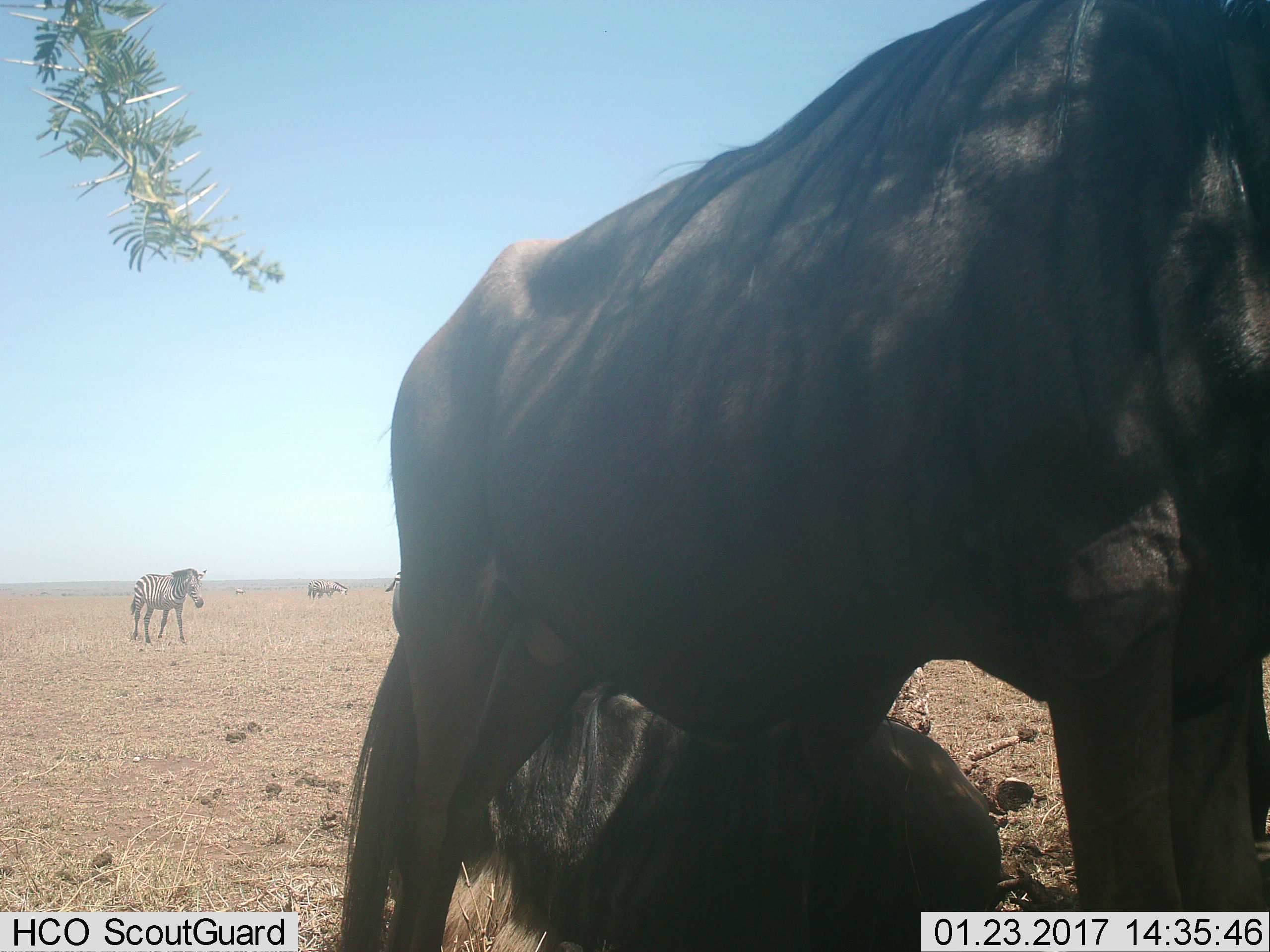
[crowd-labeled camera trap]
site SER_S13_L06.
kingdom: Animalia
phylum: Chordata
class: Mammalia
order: Artiodactyla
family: Bovidae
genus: Connochaetes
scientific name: Connochaetes taurinus taurinus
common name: blue wildebeest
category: wildebeestblue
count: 2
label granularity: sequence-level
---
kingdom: Animalia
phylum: Chordata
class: Mammalia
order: Perissodactyla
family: Equidae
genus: Equus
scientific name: Equus quagga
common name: plains zebra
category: zebraplains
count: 4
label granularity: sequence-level